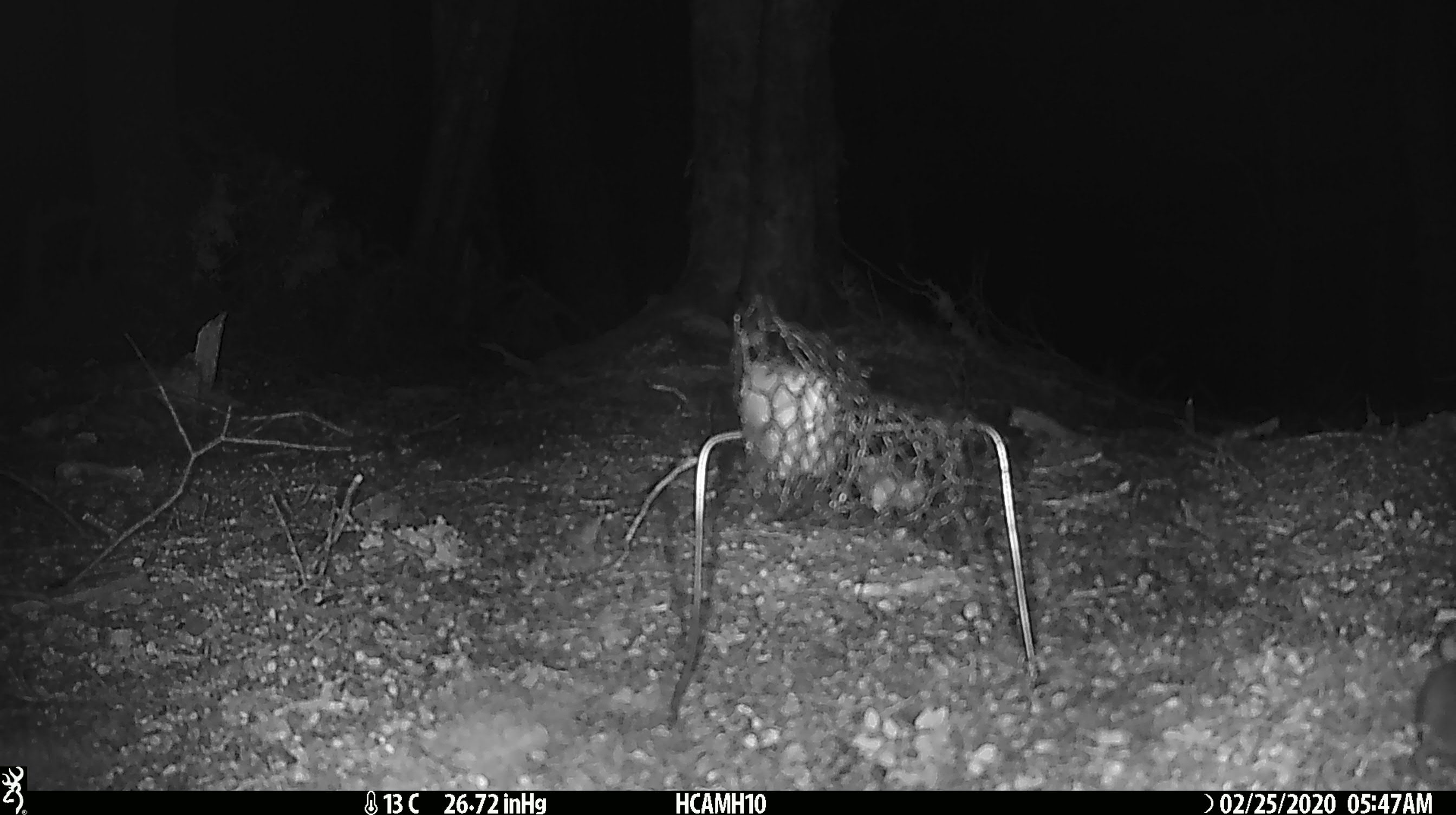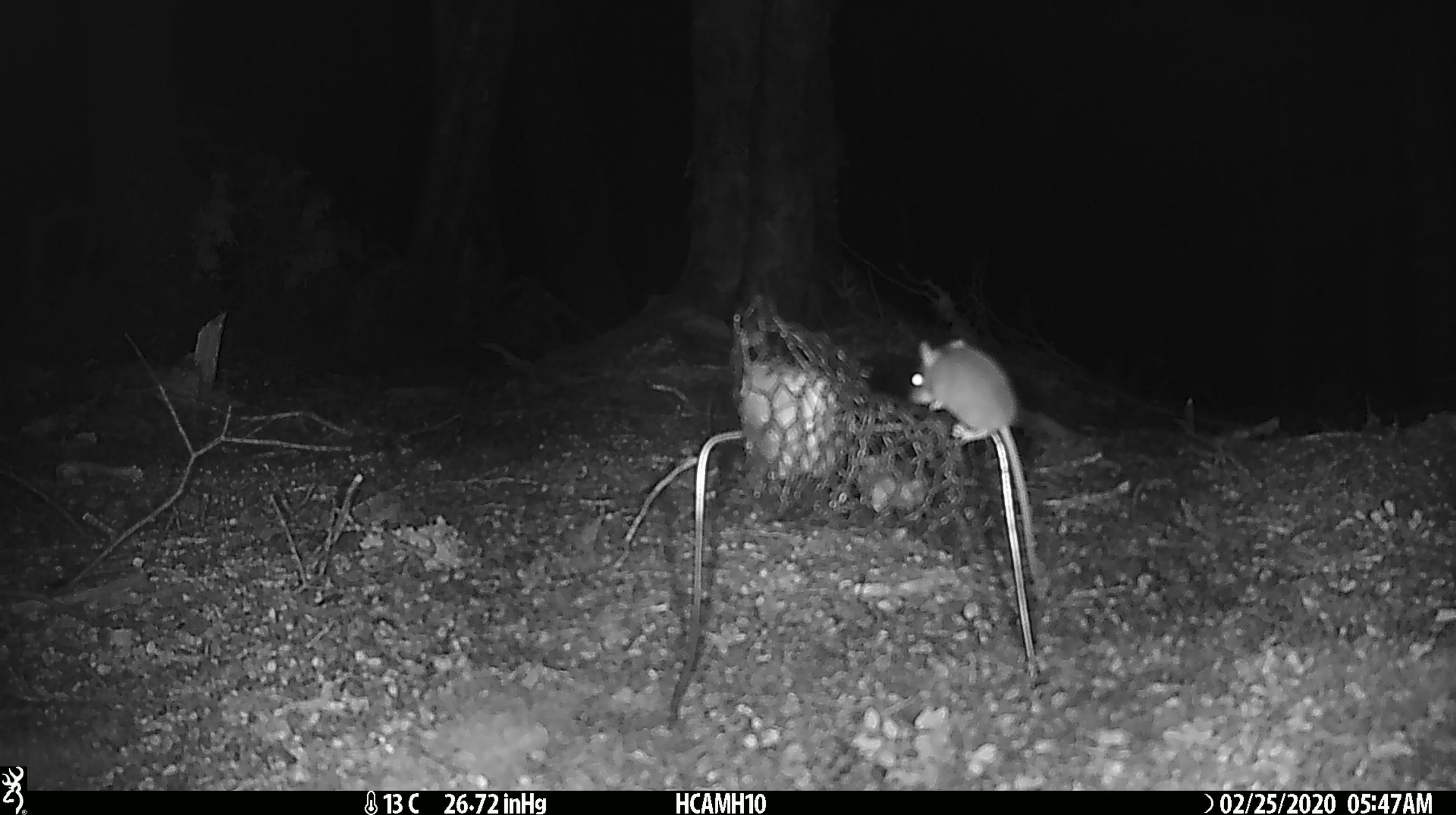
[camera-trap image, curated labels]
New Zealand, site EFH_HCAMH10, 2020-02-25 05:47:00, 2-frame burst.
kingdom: Animalia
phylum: Chordata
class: Mammalia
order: Rodentia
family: Muridae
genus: Mus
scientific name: Mus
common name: mouse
Mouse (Mus).